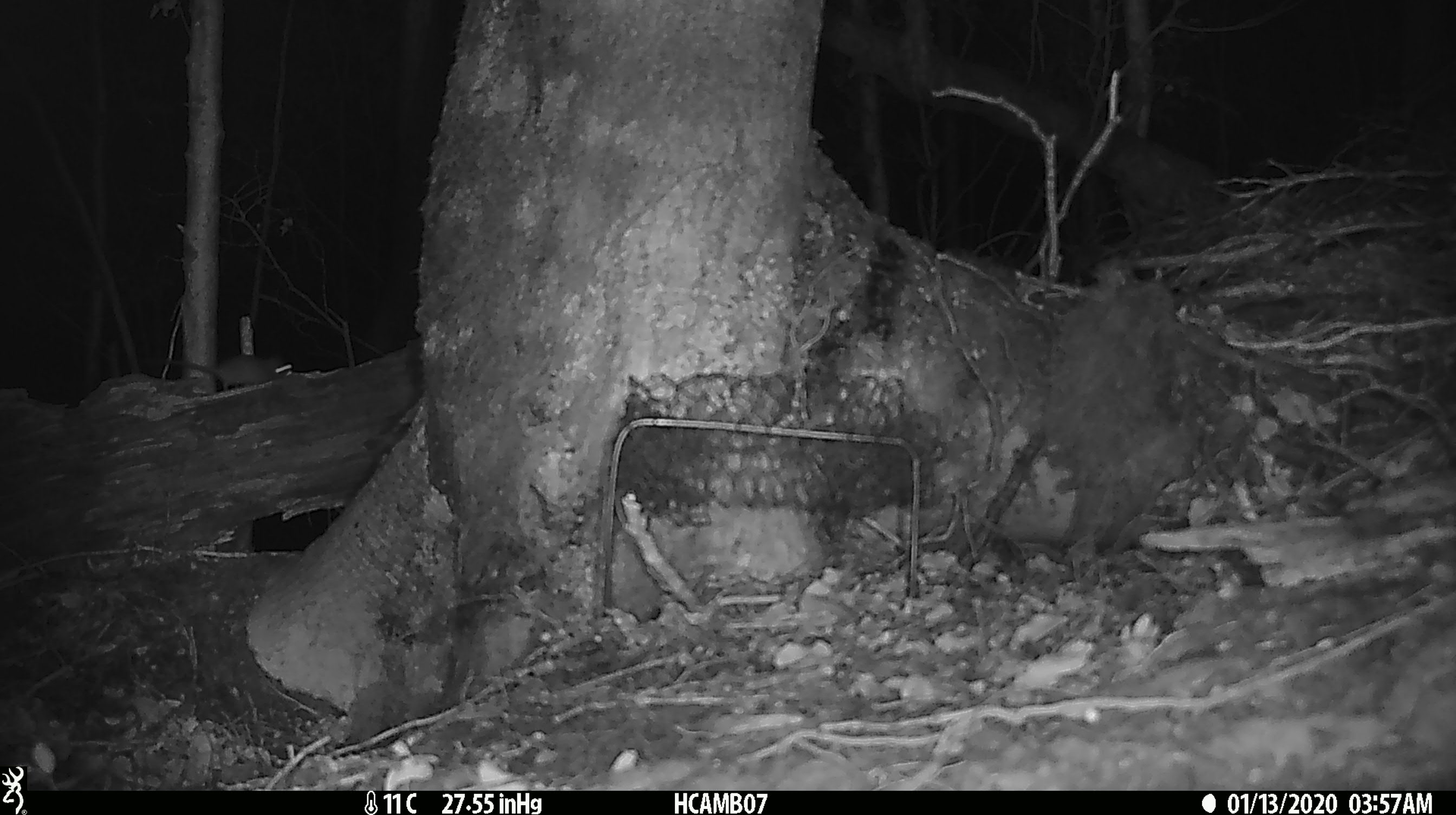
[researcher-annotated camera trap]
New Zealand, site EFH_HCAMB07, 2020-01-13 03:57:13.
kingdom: Animalia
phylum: Chordata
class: Mammalia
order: Rodentia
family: Muridae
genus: Mus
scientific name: Mus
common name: mouse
Mouse (Mus).